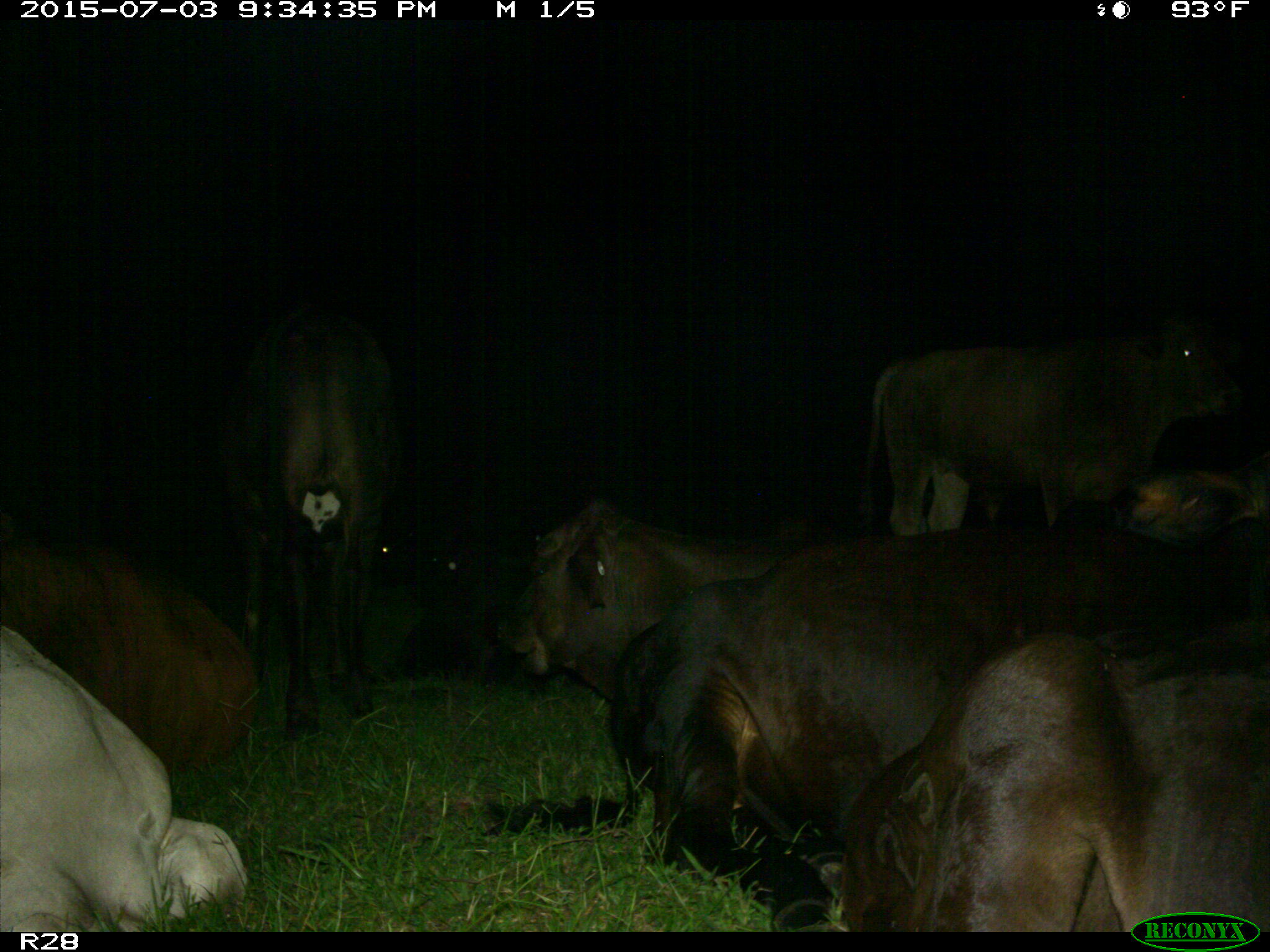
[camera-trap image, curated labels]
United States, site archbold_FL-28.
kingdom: Animalia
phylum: Chordata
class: Mammalia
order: Artiodactyla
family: Bovidae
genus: Bos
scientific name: Bos taurus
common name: domestic cow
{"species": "Bos taurus (domestic cow)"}